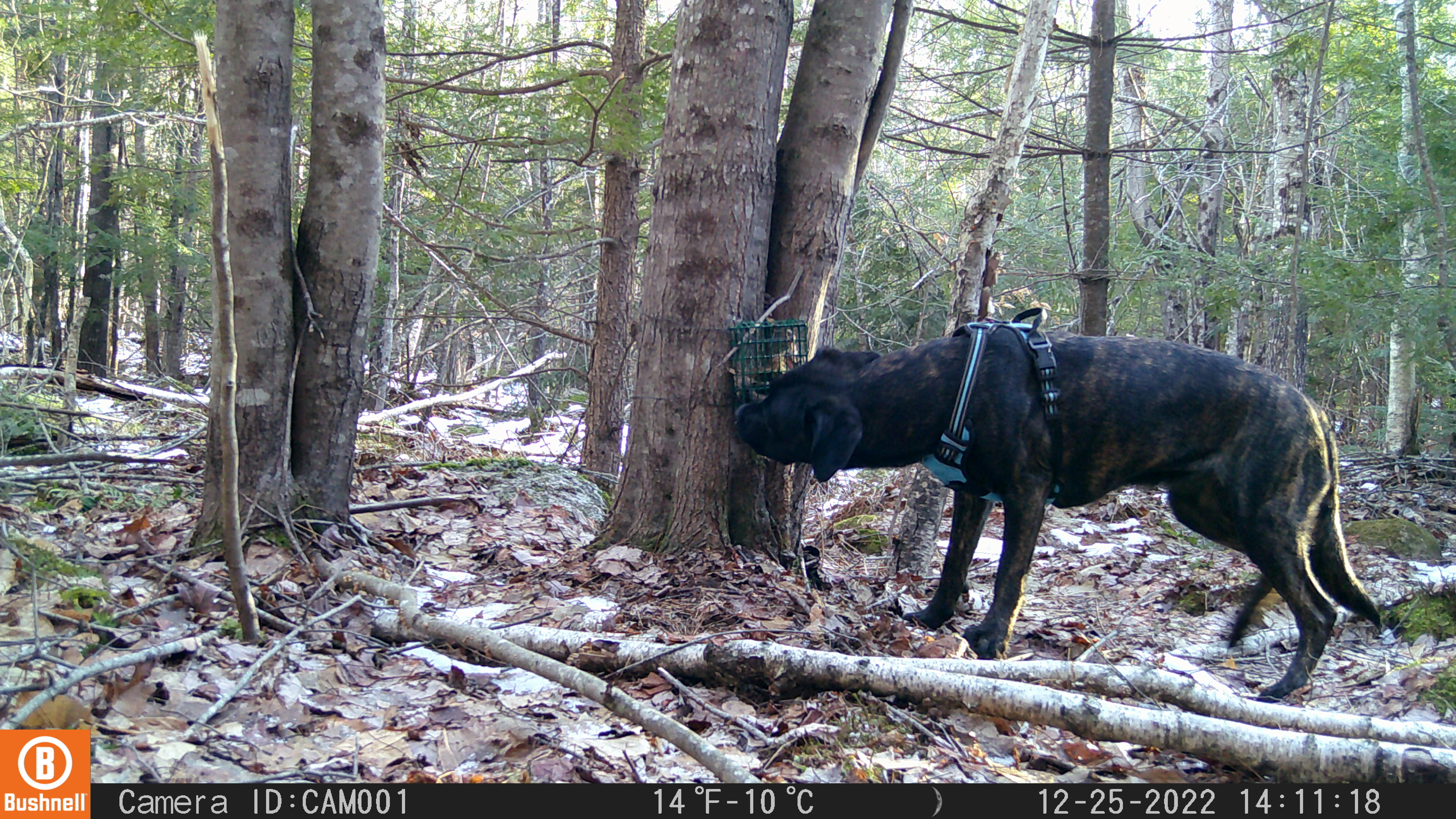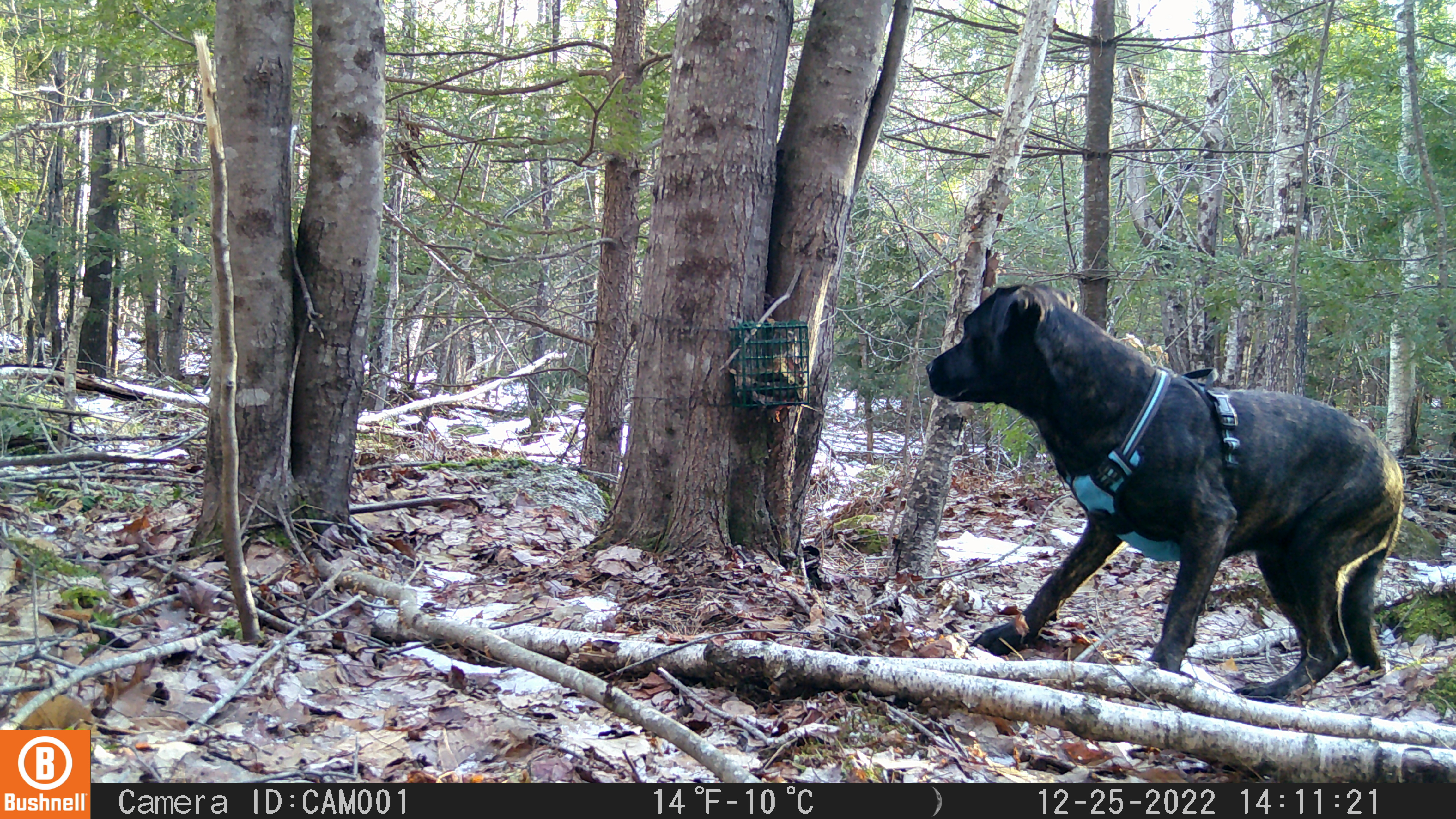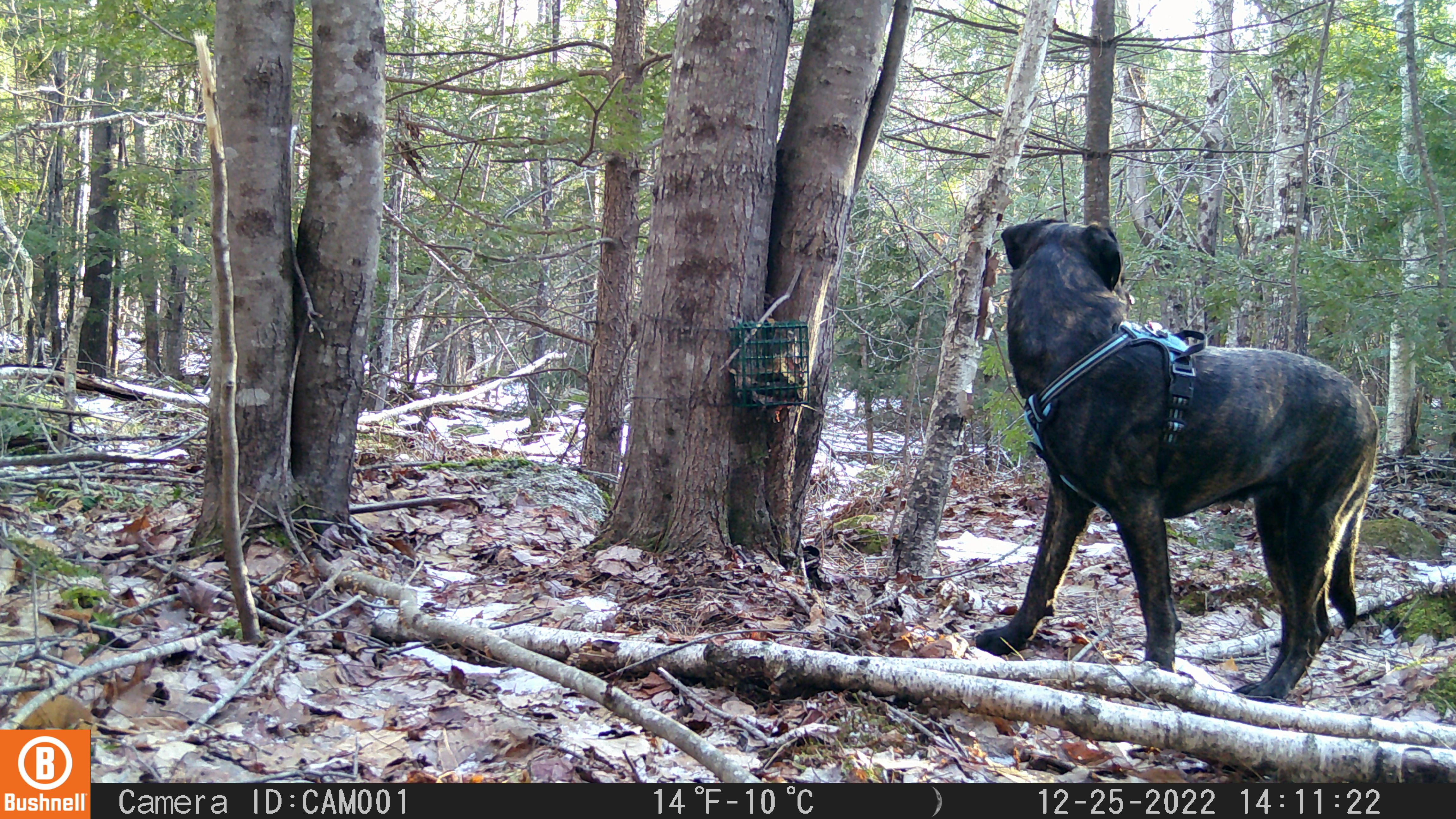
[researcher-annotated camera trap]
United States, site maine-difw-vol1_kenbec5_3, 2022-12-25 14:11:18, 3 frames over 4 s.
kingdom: Animalia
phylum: Chordata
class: Mammalia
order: Carnivora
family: Canidae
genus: Canis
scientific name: Canis familiaris familiaris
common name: domestic dog